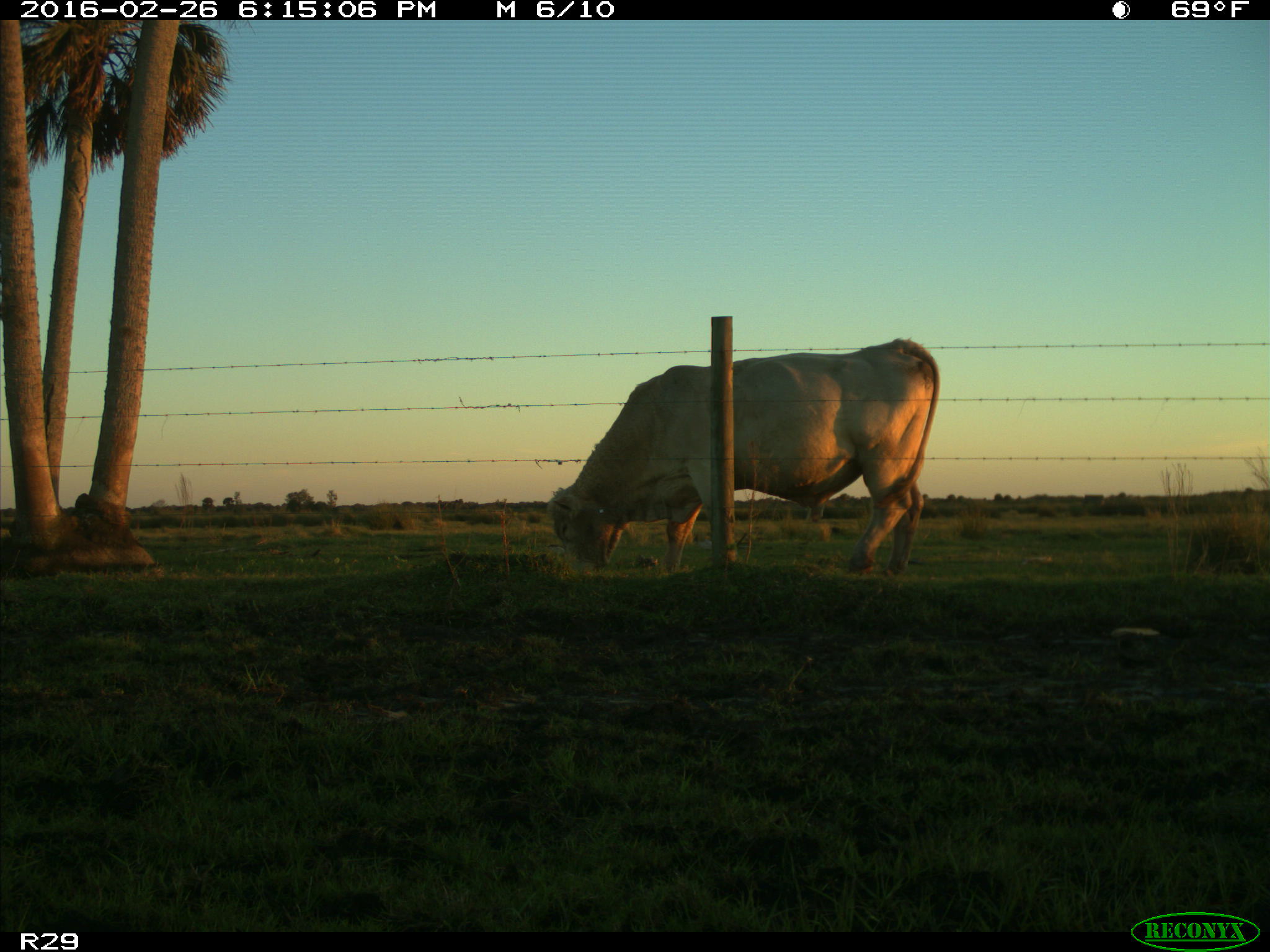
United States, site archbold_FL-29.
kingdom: Animalia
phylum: Chordata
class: Mammalia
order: Artiodactyla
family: Bovidae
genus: Bos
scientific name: Bos taurus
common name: domestic cow